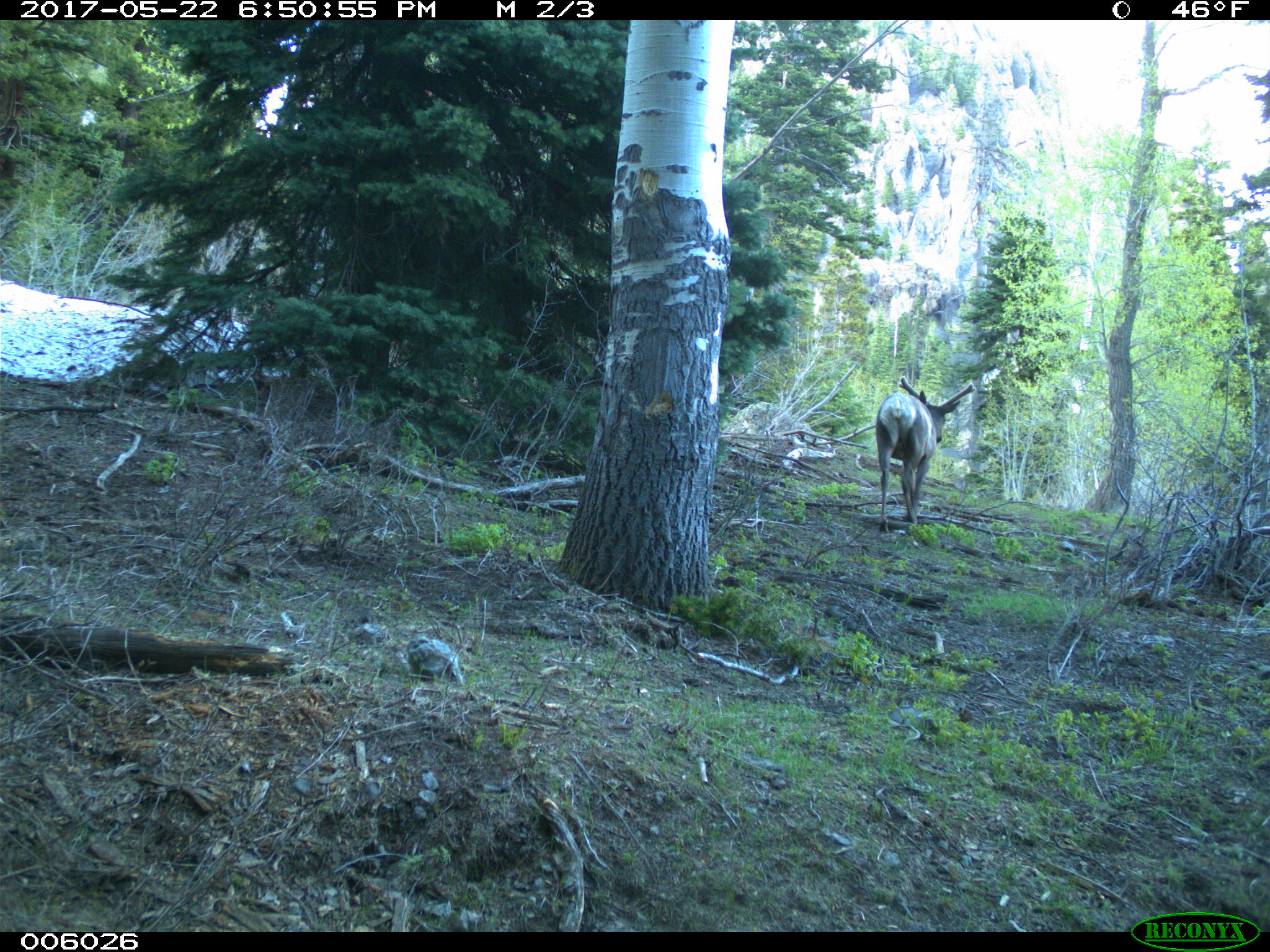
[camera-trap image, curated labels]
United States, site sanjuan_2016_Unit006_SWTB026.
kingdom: Animalia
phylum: Chordata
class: Mammalia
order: Artiodactyla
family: Cervidae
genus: Cervus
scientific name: Cervus elaphus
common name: red deer